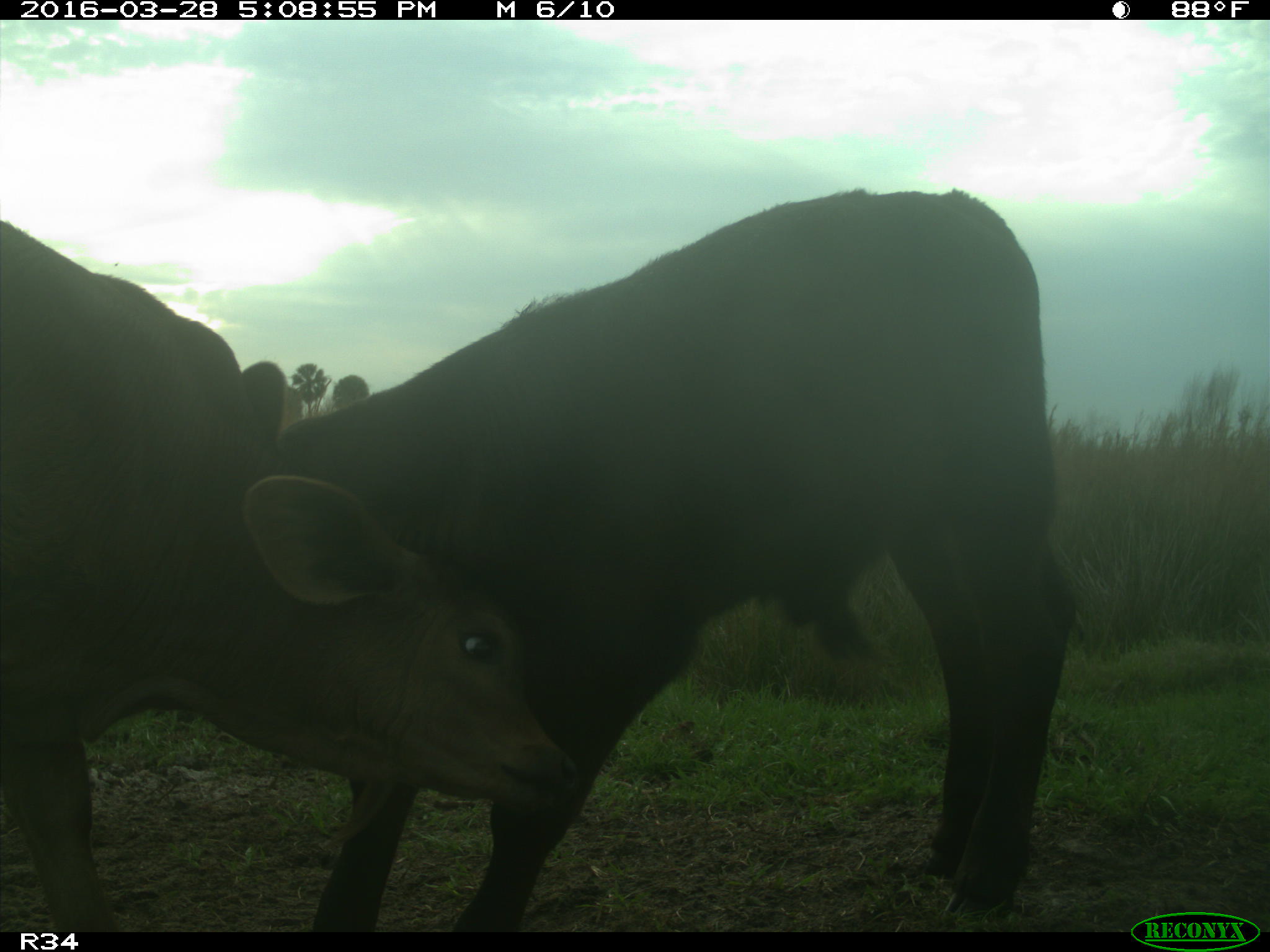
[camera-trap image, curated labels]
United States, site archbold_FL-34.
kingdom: Animalia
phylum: Chordata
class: Mammalia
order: Artiodactyla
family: Bovidae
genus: Bos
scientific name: Bos taurus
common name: domestic cow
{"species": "Bos taurus (domestic cow)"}